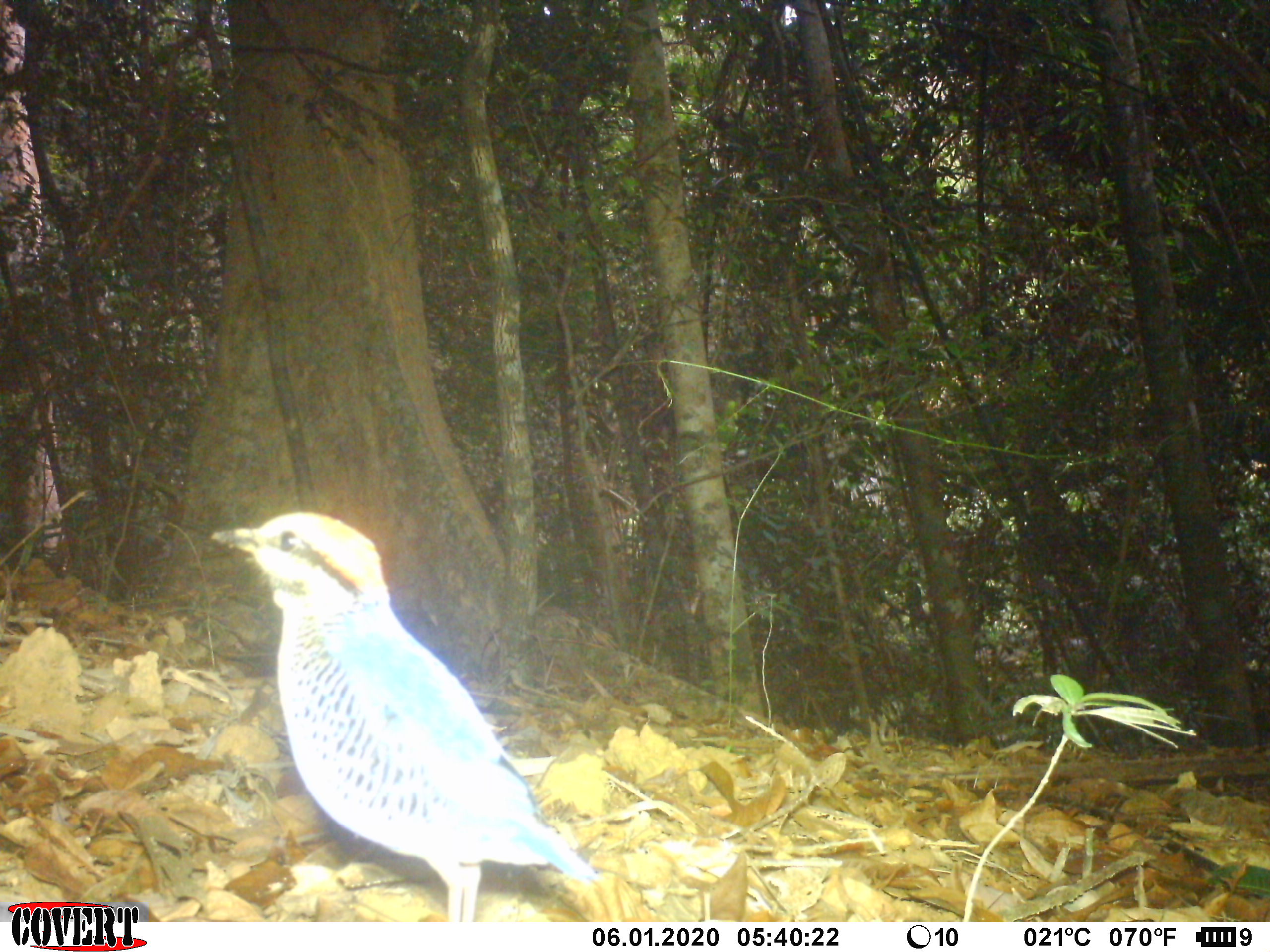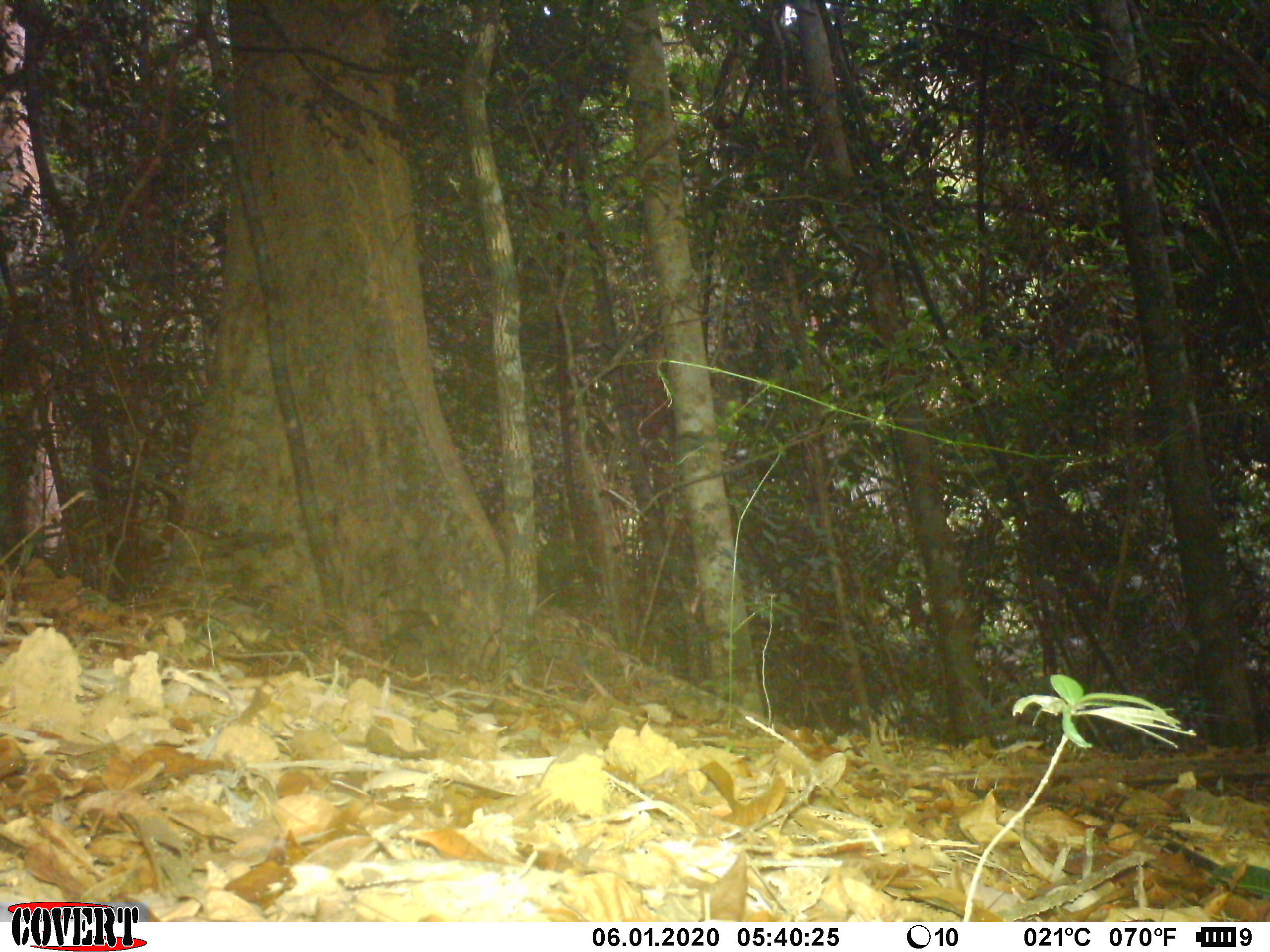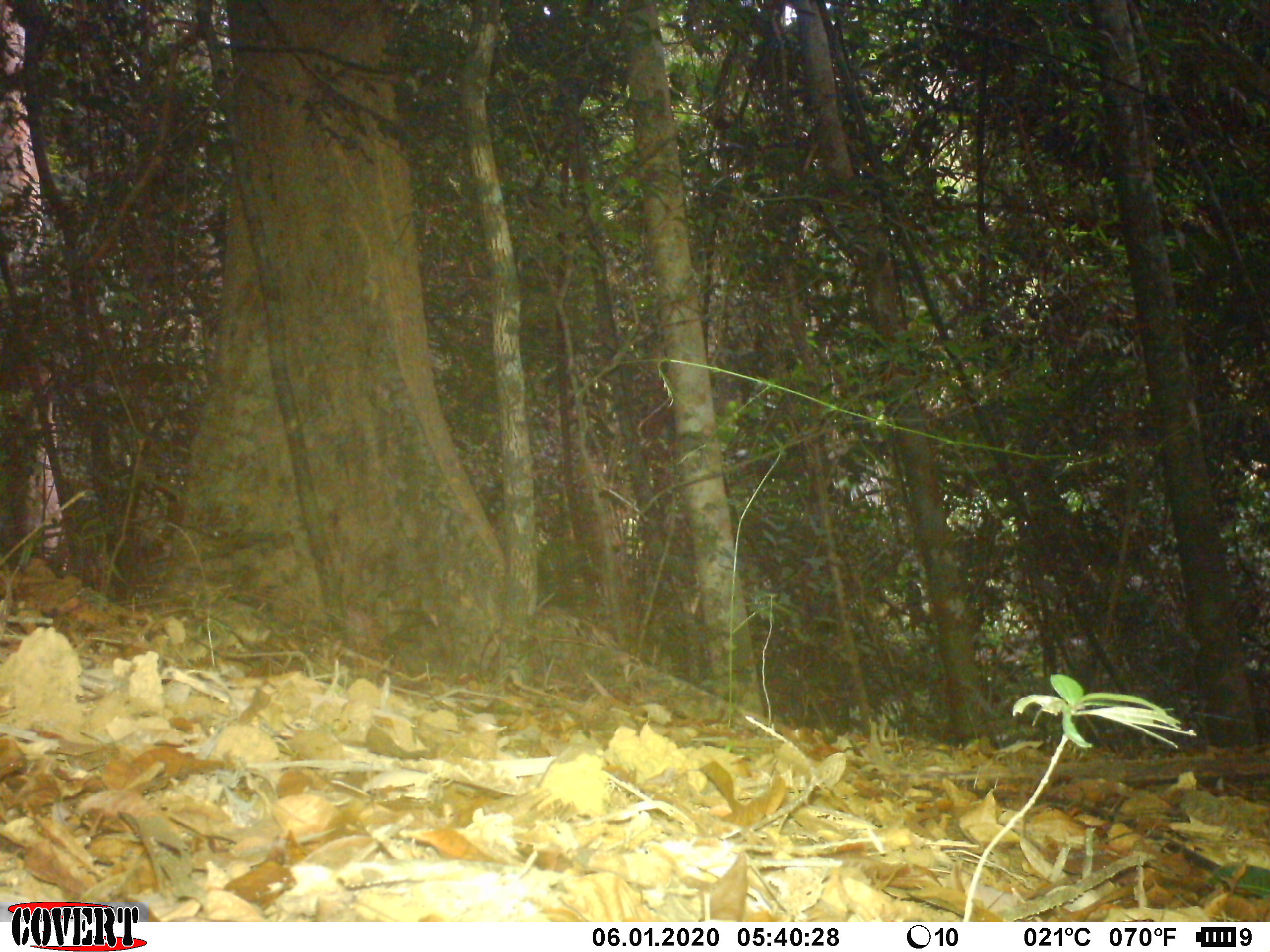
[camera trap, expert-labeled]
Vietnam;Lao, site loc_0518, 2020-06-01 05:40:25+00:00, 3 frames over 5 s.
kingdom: Animalia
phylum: Chordata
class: Aves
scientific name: Aves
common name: bird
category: unidentified bird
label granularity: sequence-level